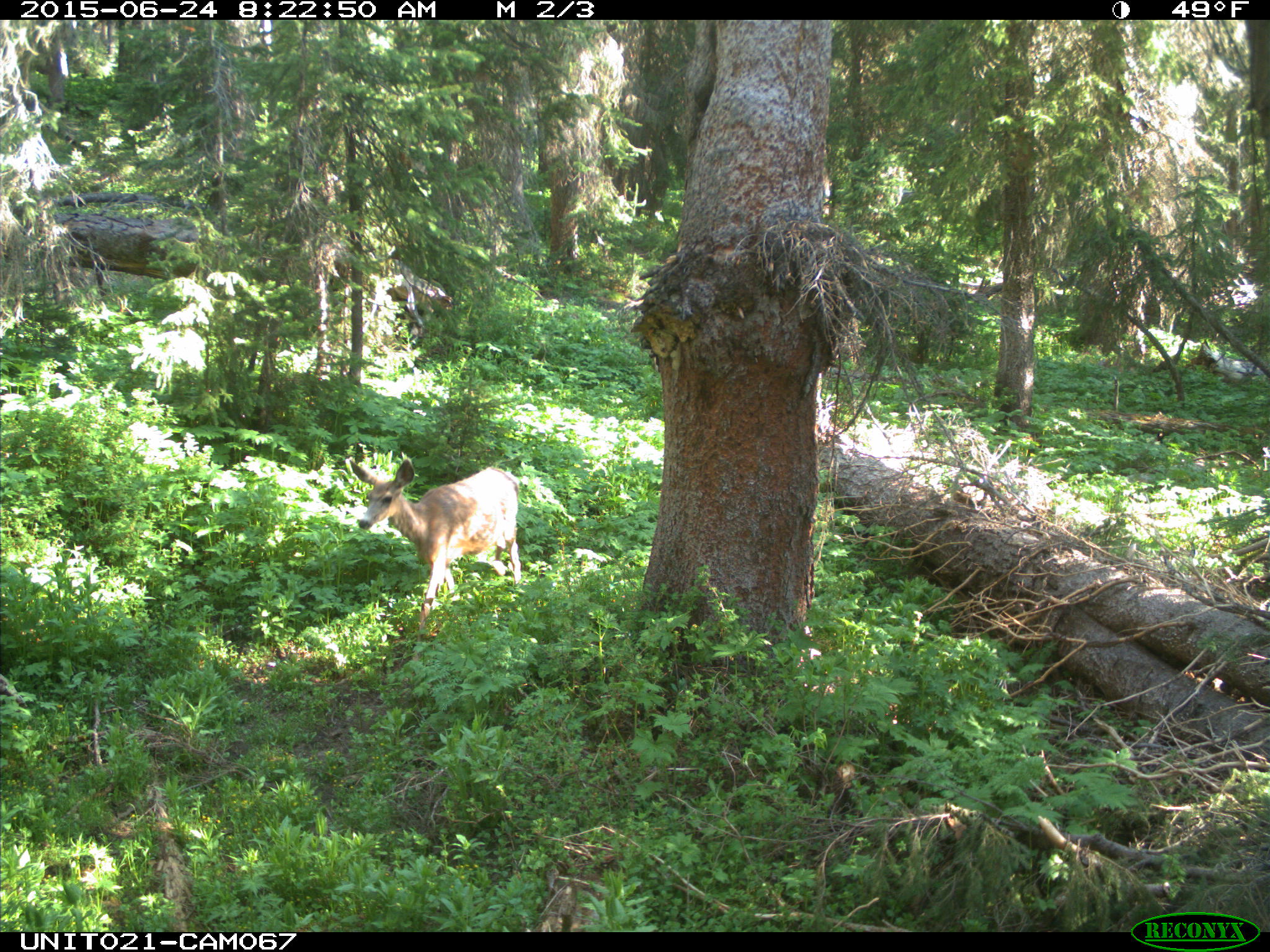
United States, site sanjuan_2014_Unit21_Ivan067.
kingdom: Animalia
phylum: Chordata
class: Mammalia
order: Artiodactyla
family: Cervidae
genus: Odocoileus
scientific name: Odocoileus hemionus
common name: mule deer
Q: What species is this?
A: Odocoileus hemionus (mule deer).